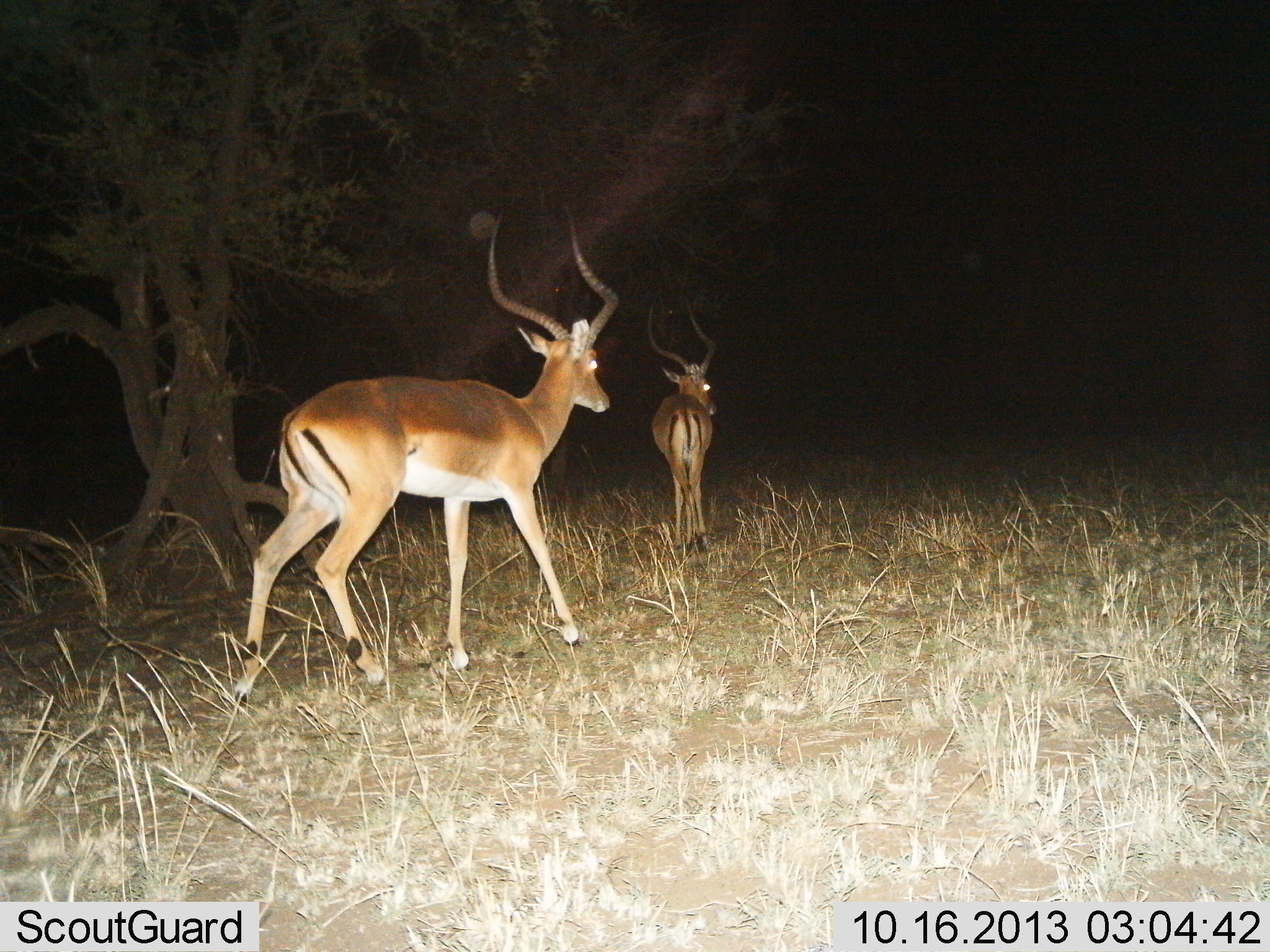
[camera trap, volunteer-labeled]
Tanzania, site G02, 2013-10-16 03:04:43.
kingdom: Animalia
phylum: Chordata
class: Mammalia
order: Artiodactyla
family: Bovidae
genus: Aepyceros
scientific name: Aepyceros melampus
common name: impala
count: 2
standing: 20%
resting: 0%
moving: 90%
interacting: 0%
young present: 0%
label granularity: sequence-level